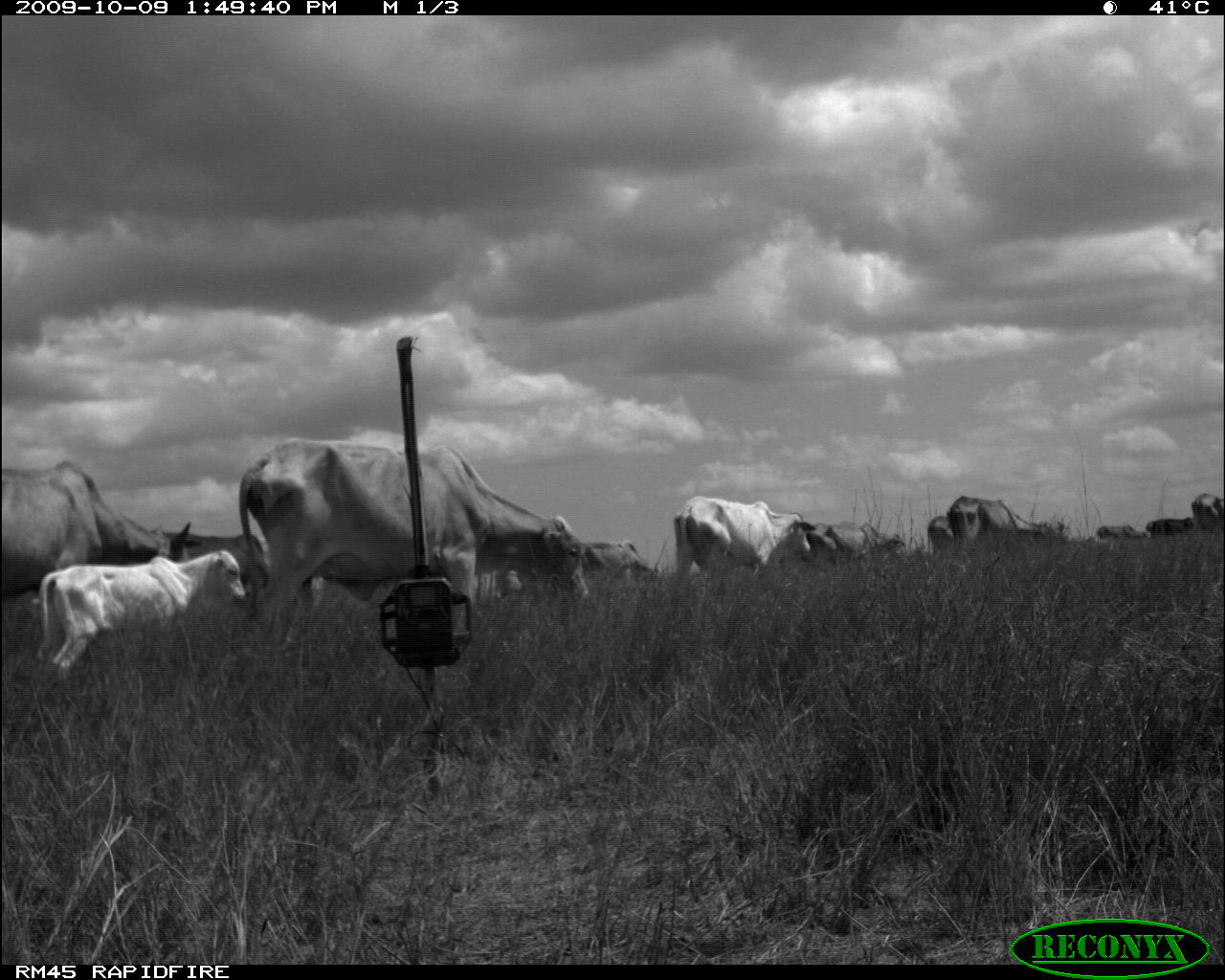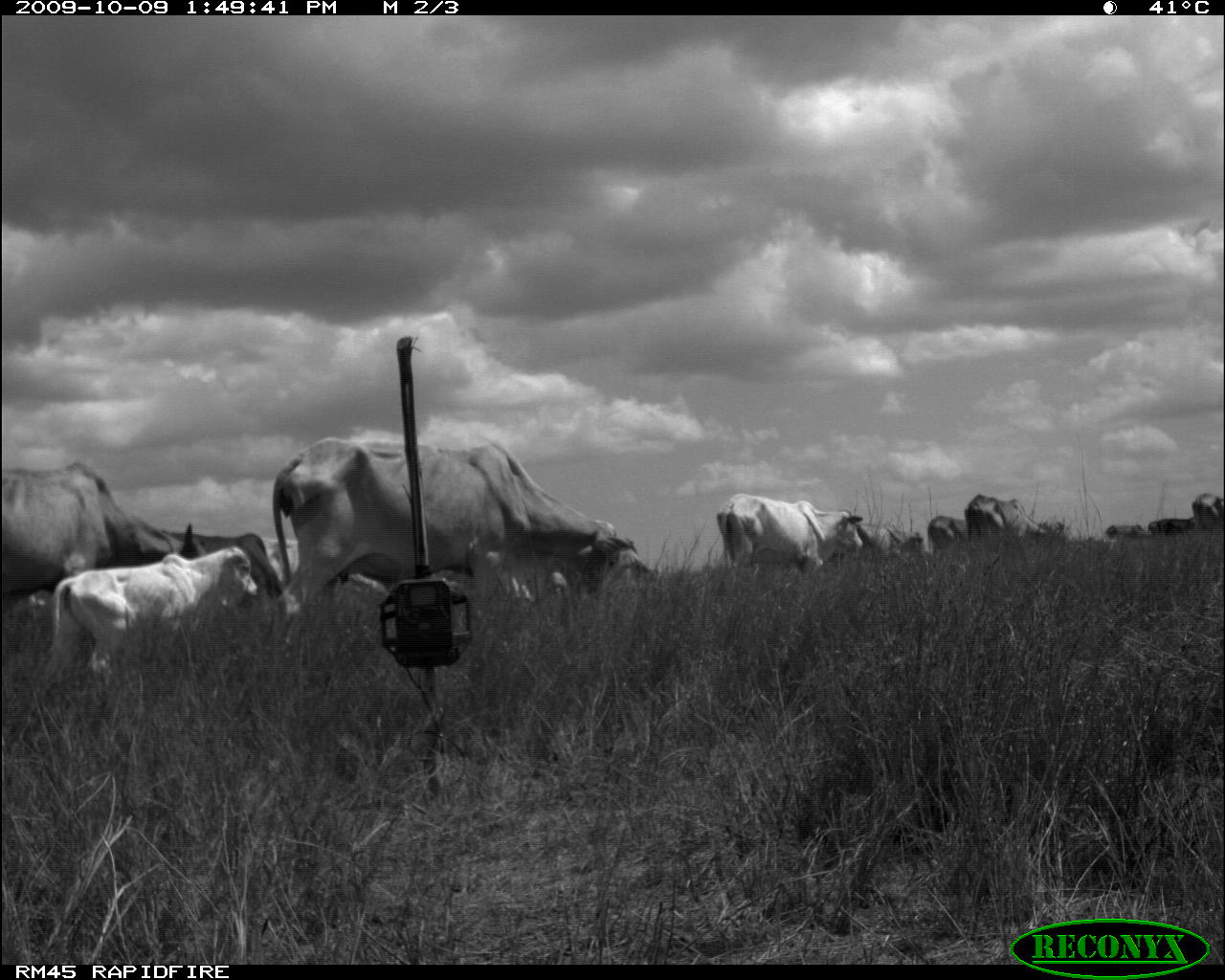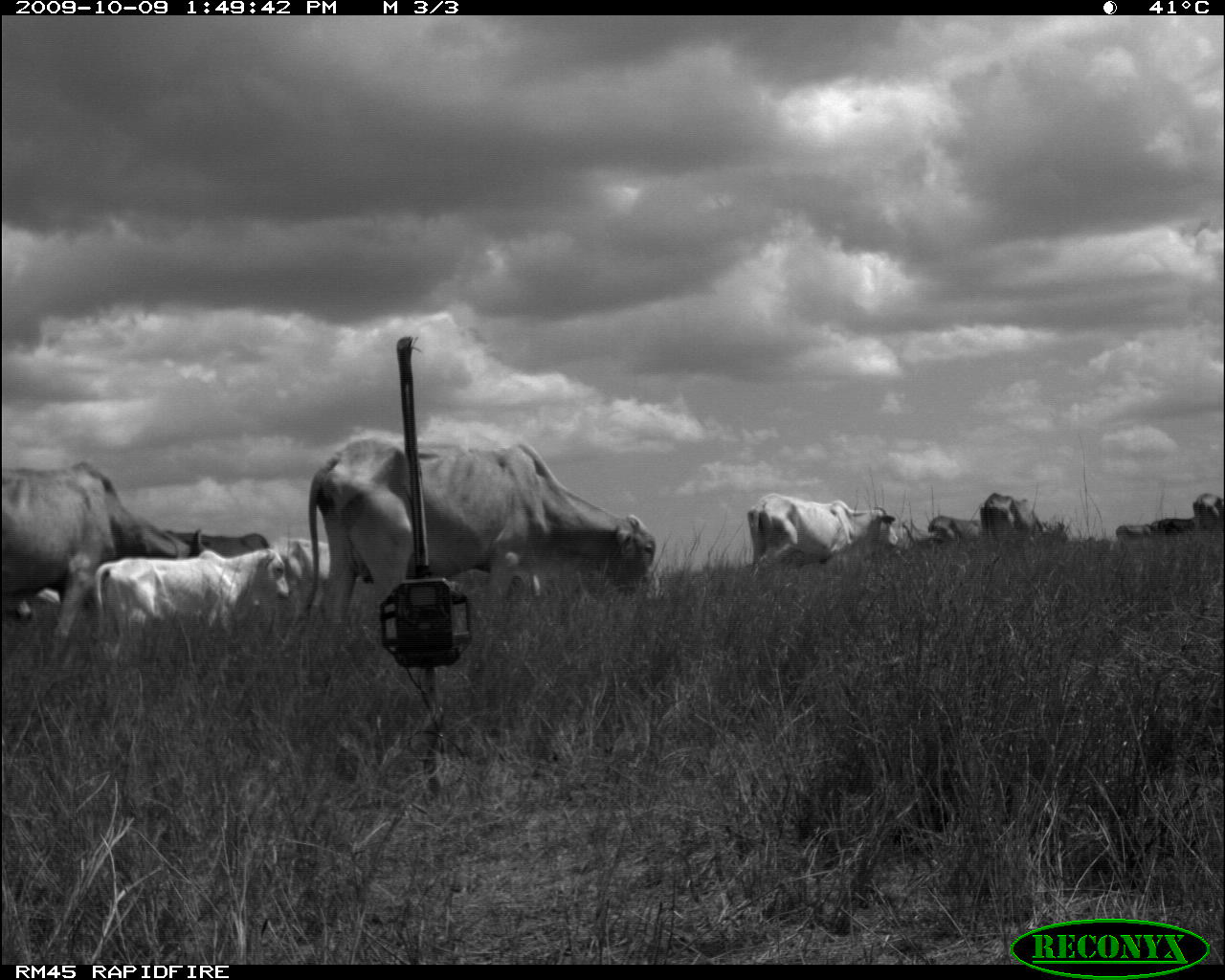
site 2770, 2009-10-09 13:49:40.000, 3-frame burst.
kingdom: Animalia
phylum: Chordata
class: Mammalia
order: Artiodactyla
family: Bovidae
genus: Bos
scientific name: Bos taurus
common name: domestic cattle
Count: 11.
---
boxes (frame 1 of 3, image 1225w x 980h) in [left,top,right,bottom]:
bos taurus: [240,439,590,650]; [36,551,249,678]; [0,462,201,594]; [674,497,816,583]; [947,496,1050,548]; [826,521,905,562]; [588,541,653,577]; [1190,494,1223,530]; [928,514,955,553]; [1096,523,1149,540]; [1145,519,1195,534]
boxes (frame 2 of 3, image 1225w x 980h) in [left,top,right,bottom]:
bos taurus: [270,437,640,629]; [2,464,208,611]; [48,547,261,671]; [714,493,865,574]; [165,531,282,600]; [966,494,1048,538]; [852,523,925,564]; [924,514,967,547]; [1192,493,1224,527]; [1149,519,1192,532]; [1105,524,1145,537]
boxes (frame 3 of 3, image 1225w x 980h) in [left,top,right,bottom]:
bos taurus: [297,436,660,644]; [0,456,201,666]; [93,548,290,673]; [746,492,899,577]; [270,536,332,617]; [980,492,1050,560]; [165,529,272,558]; [1110,523,1155,578]; [927,514,983,554]; [1159,517,1199,573]; [11,586,63,626]; [1192,493,1225,553]